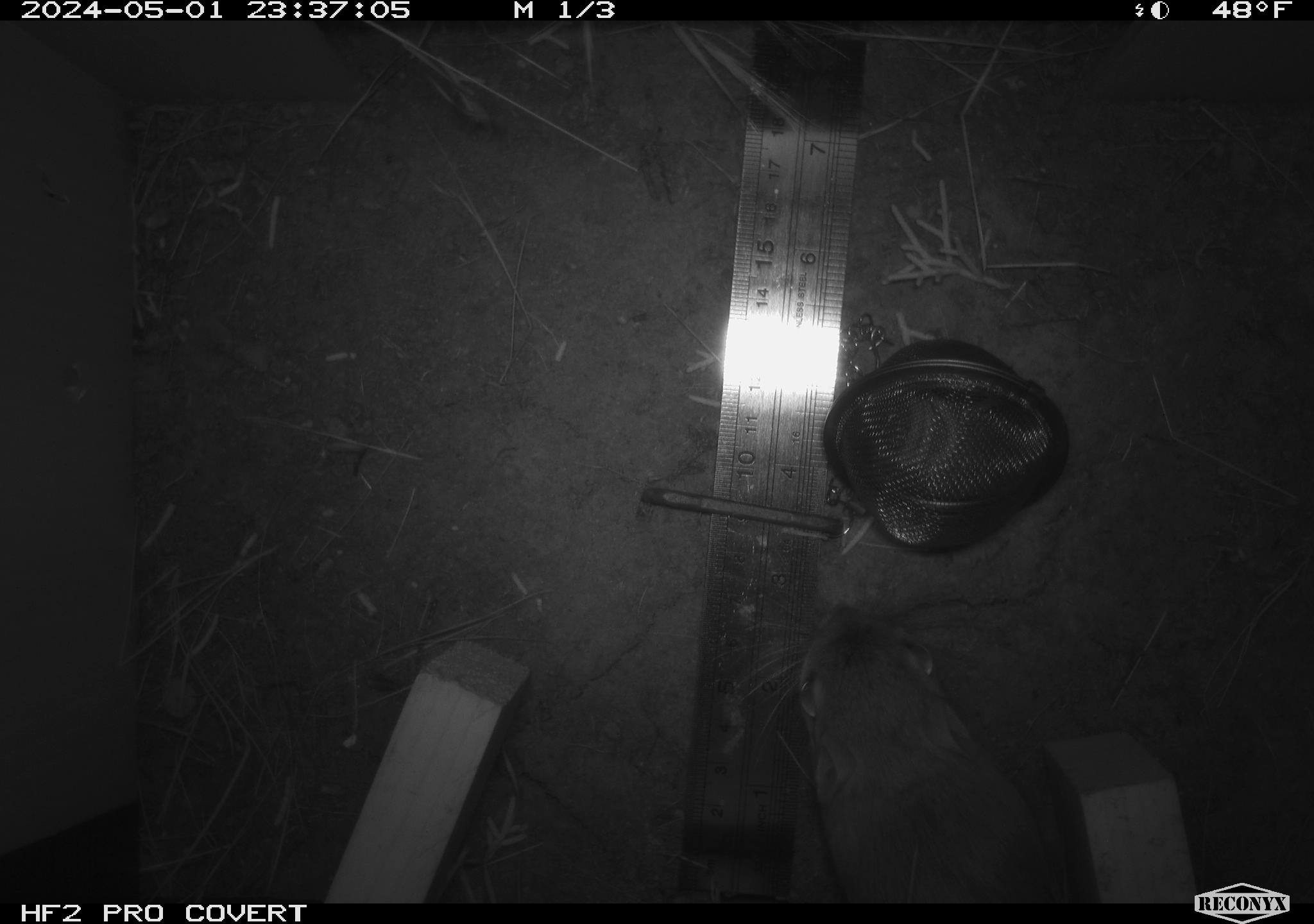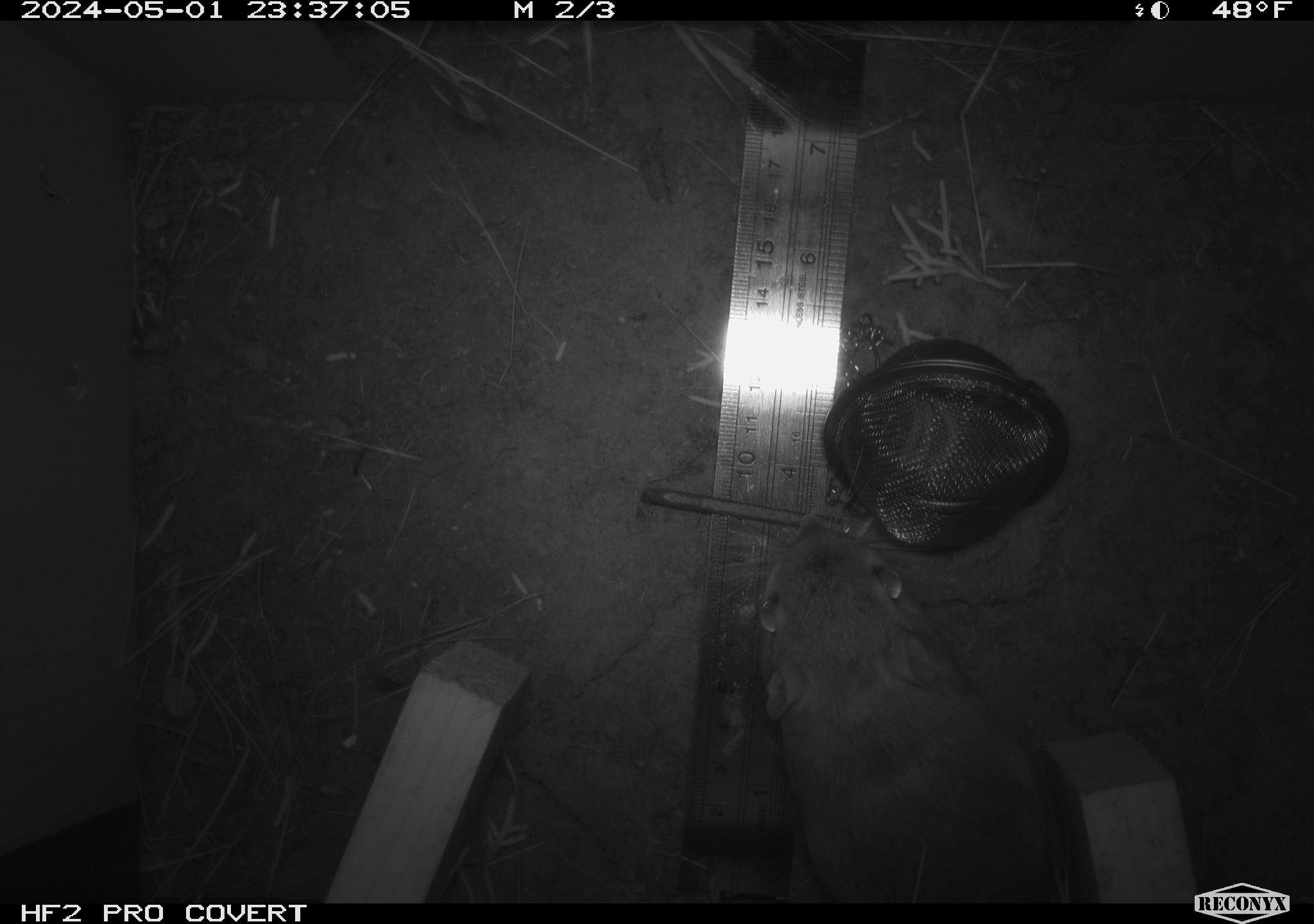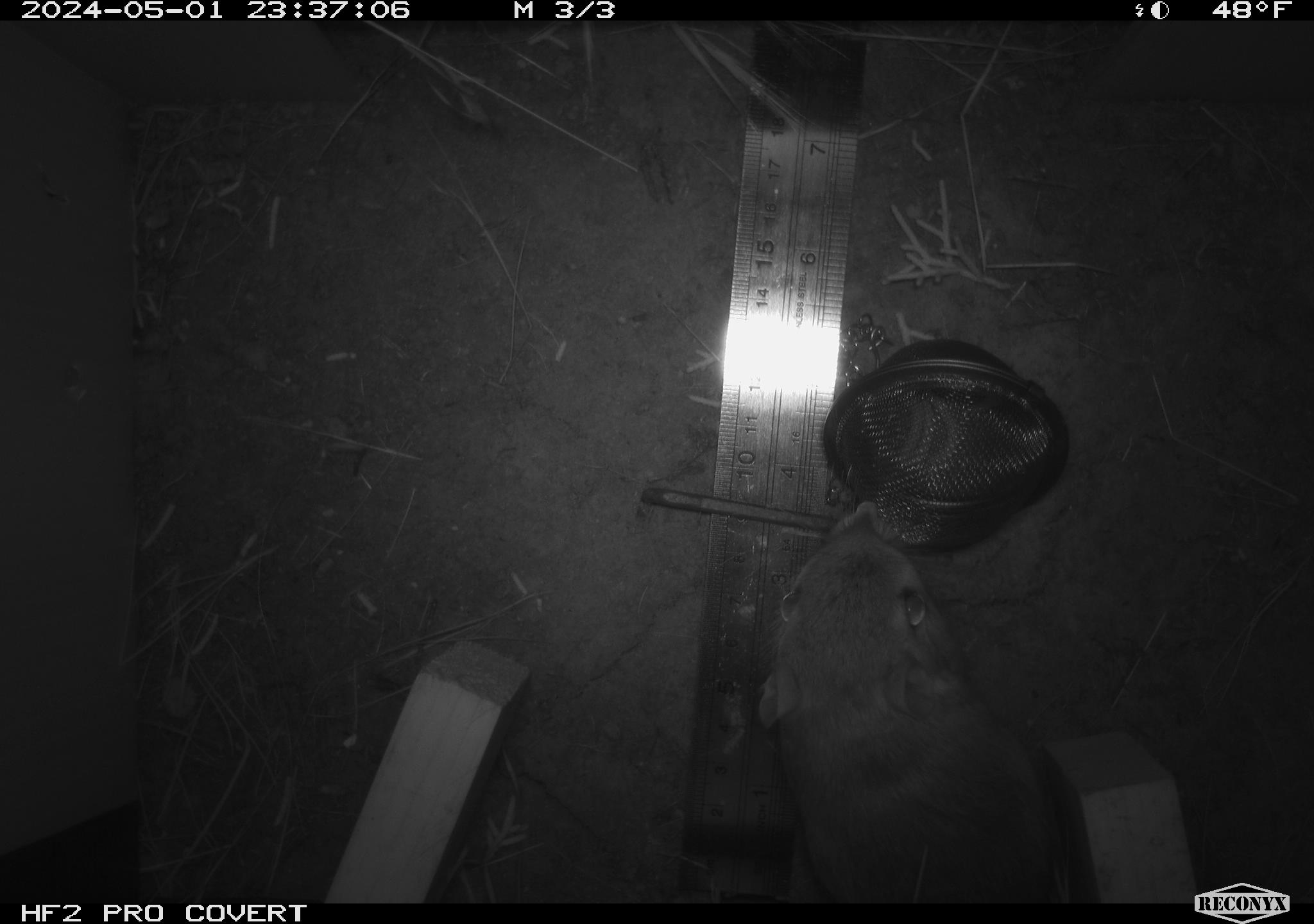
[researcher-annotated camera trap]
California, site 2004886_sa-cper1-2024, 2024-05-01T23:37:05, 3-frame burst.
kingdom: Animalia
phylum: Chordata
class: Mammalia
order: Rodentia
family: Heteromyidae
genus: Dipodomys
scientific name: Dipodomys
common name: kangaroo rats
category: dipodomys species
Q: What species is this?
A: Dipodomys species (kangaroo rats) (Dipodomys).